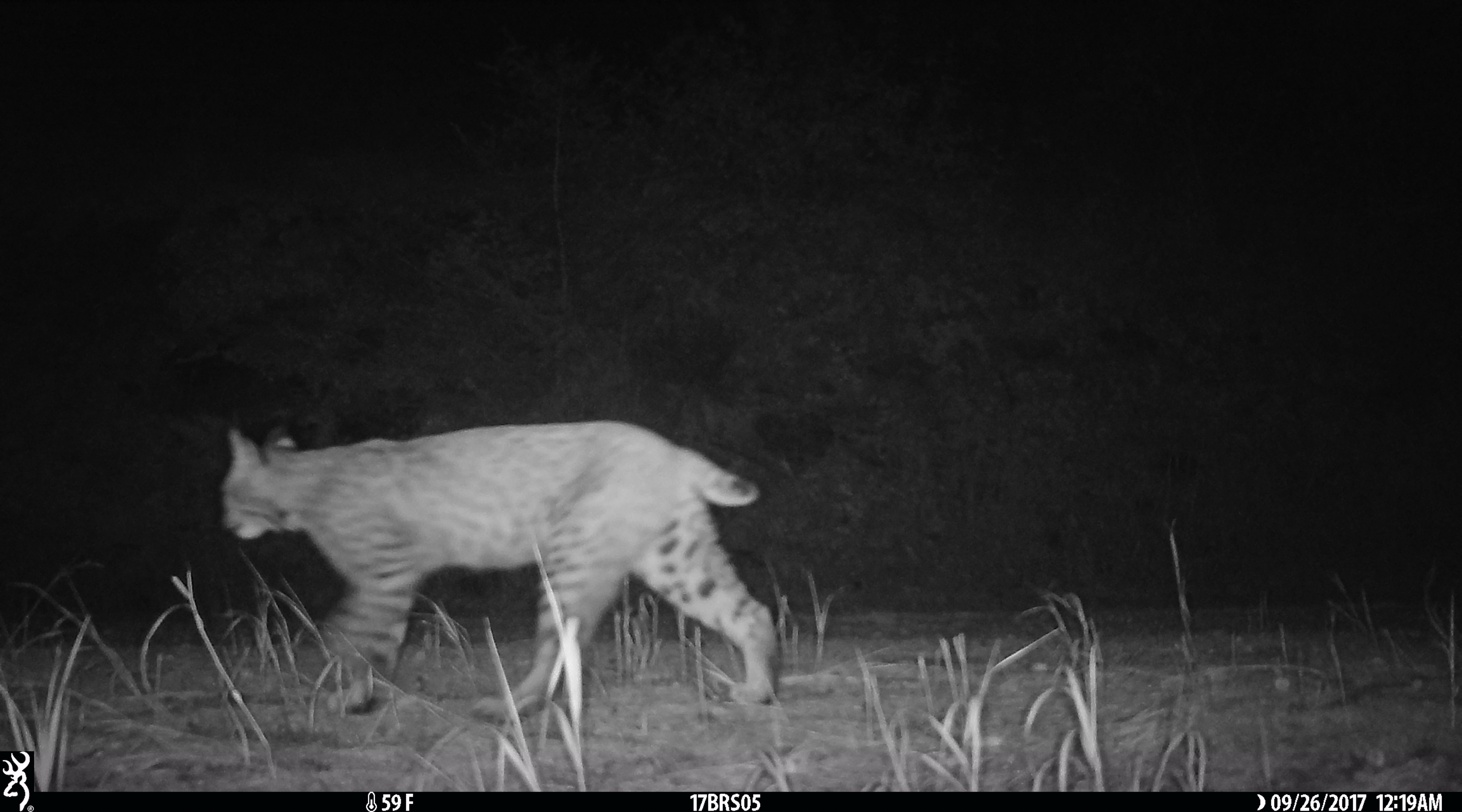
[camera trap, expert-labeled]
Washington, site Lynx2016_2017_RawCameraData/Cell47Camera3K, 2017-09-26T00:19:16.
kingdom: Animalia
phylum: Chordata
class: Mammalia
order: Carnivora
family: Felidae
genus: Lynx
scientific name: Lynx rufus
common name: bobcat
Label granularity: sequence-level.